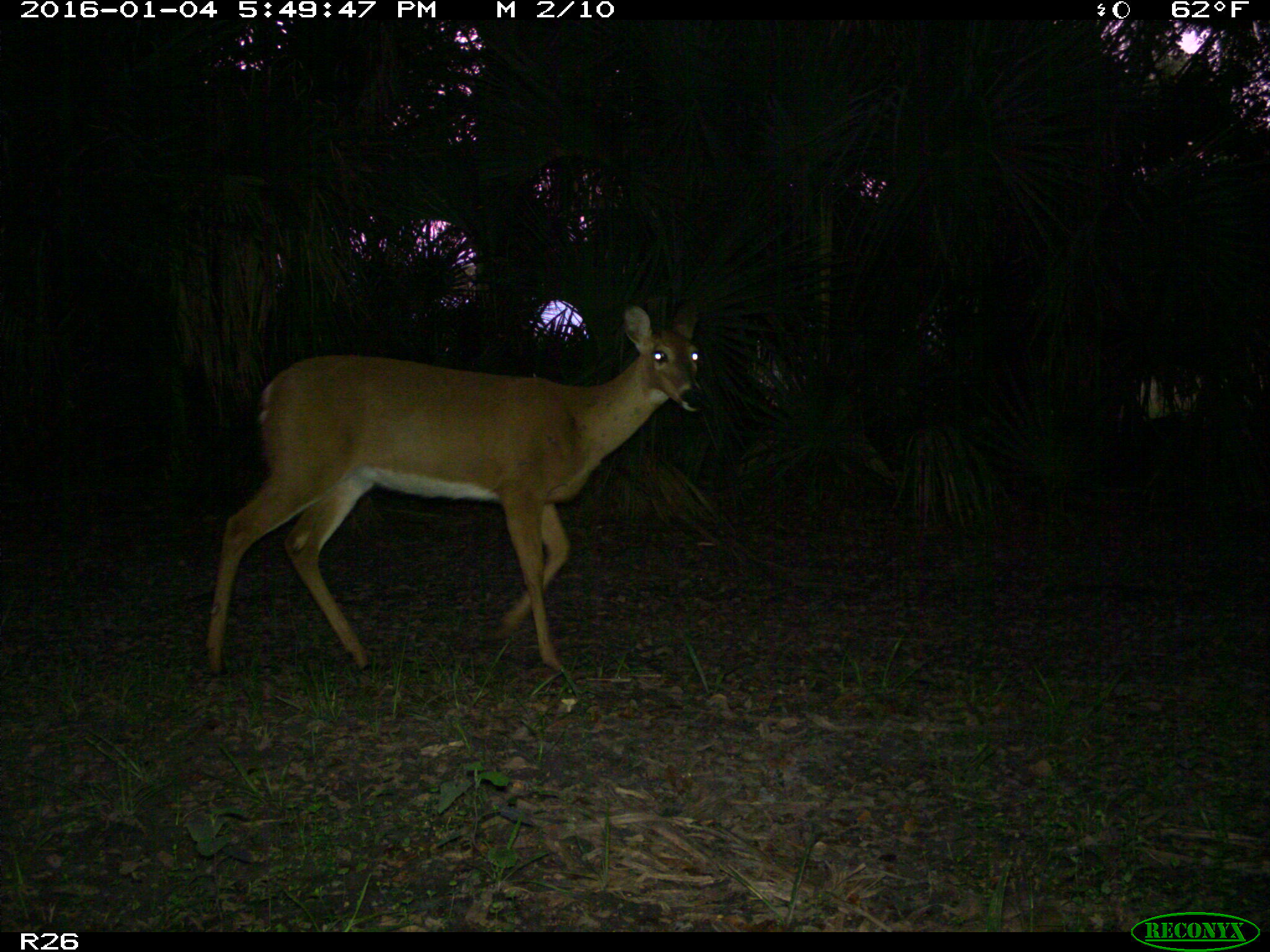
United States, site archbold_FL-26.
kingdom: Animalia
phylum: Chordata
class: Mammalia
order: Artiodactyla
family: Cervidae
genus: Odocoileus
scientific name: Odocoileus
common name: deer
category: unidentified deer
Unidentified deer (deer) (Odocoileus).